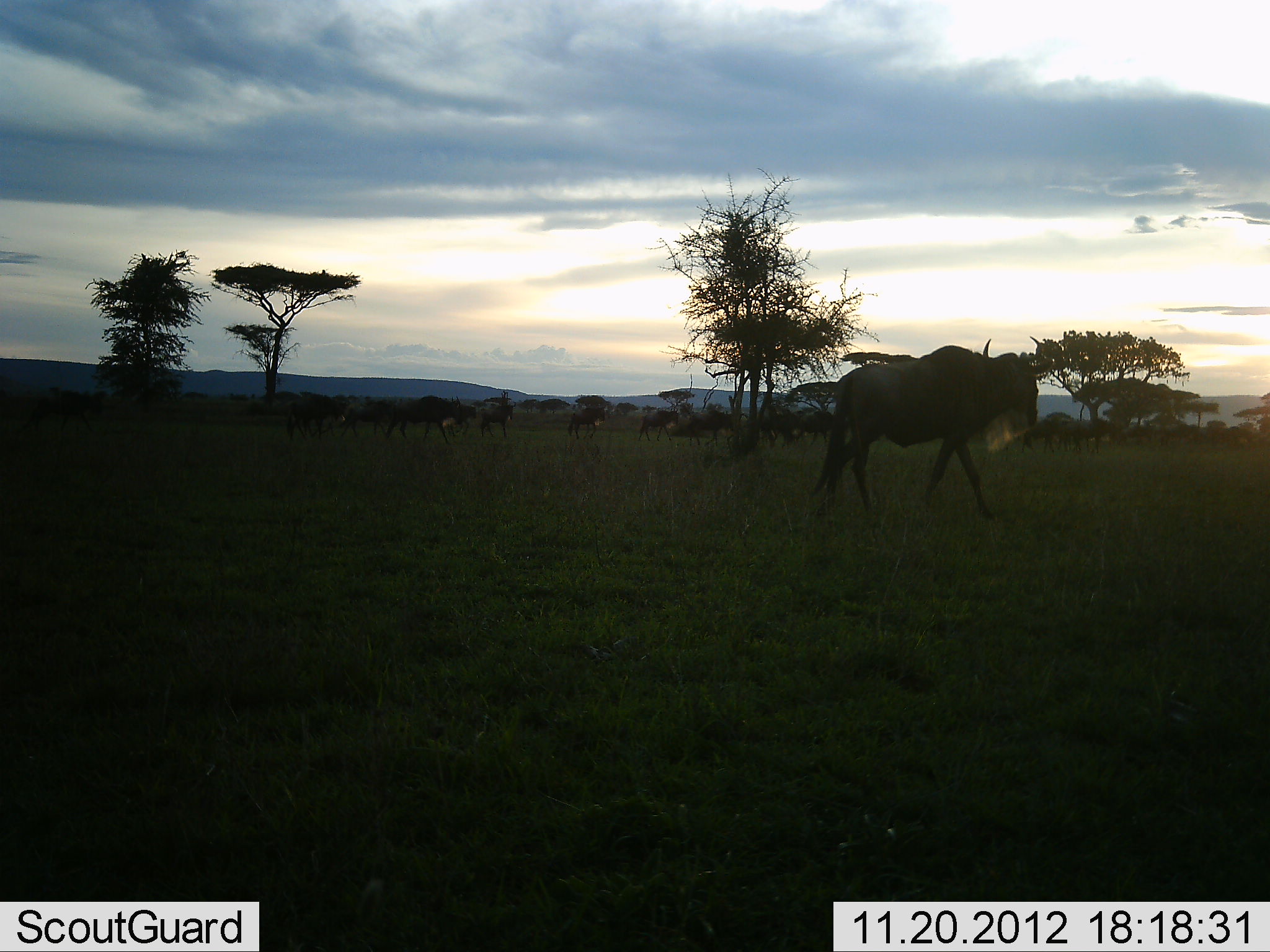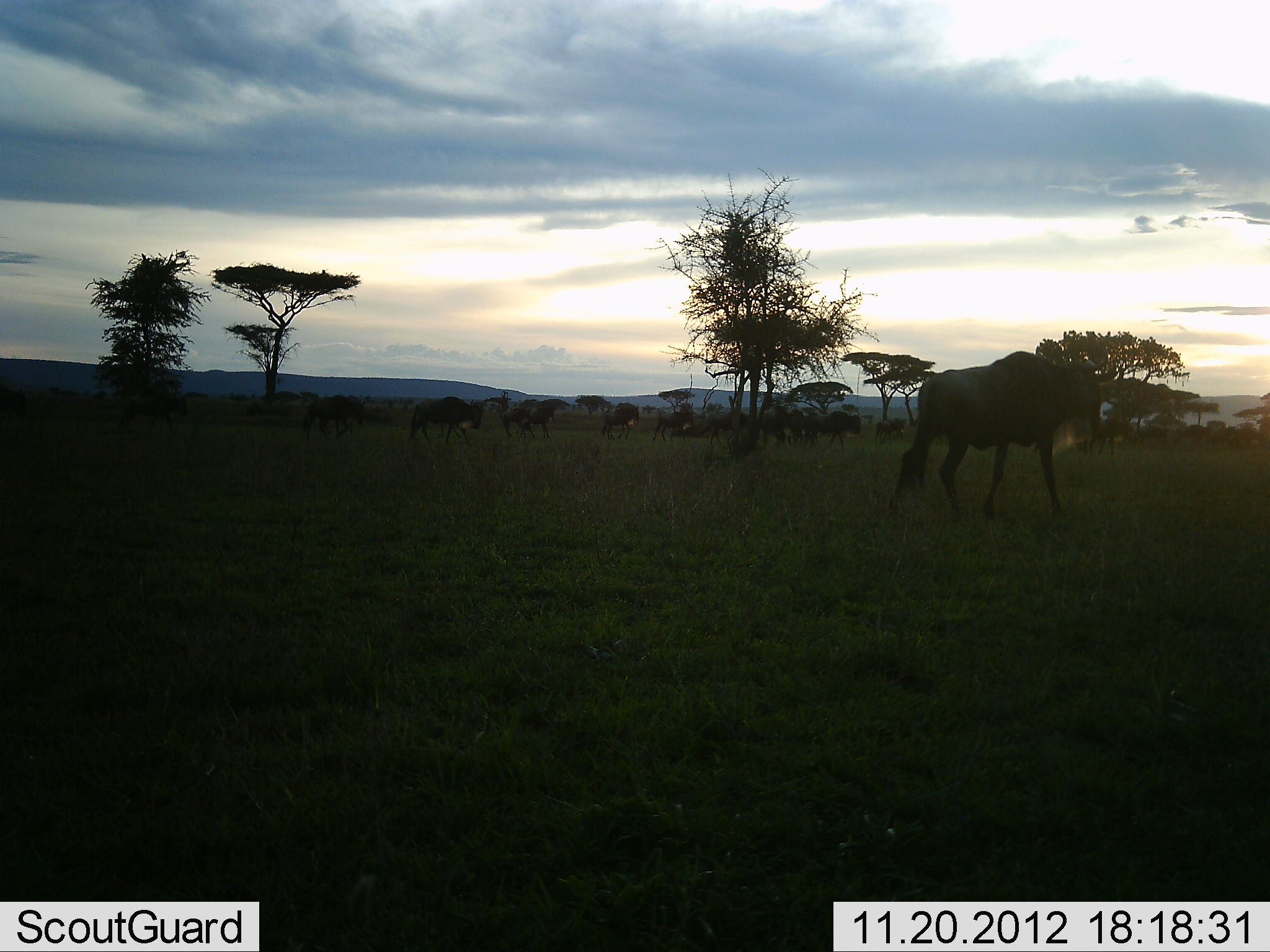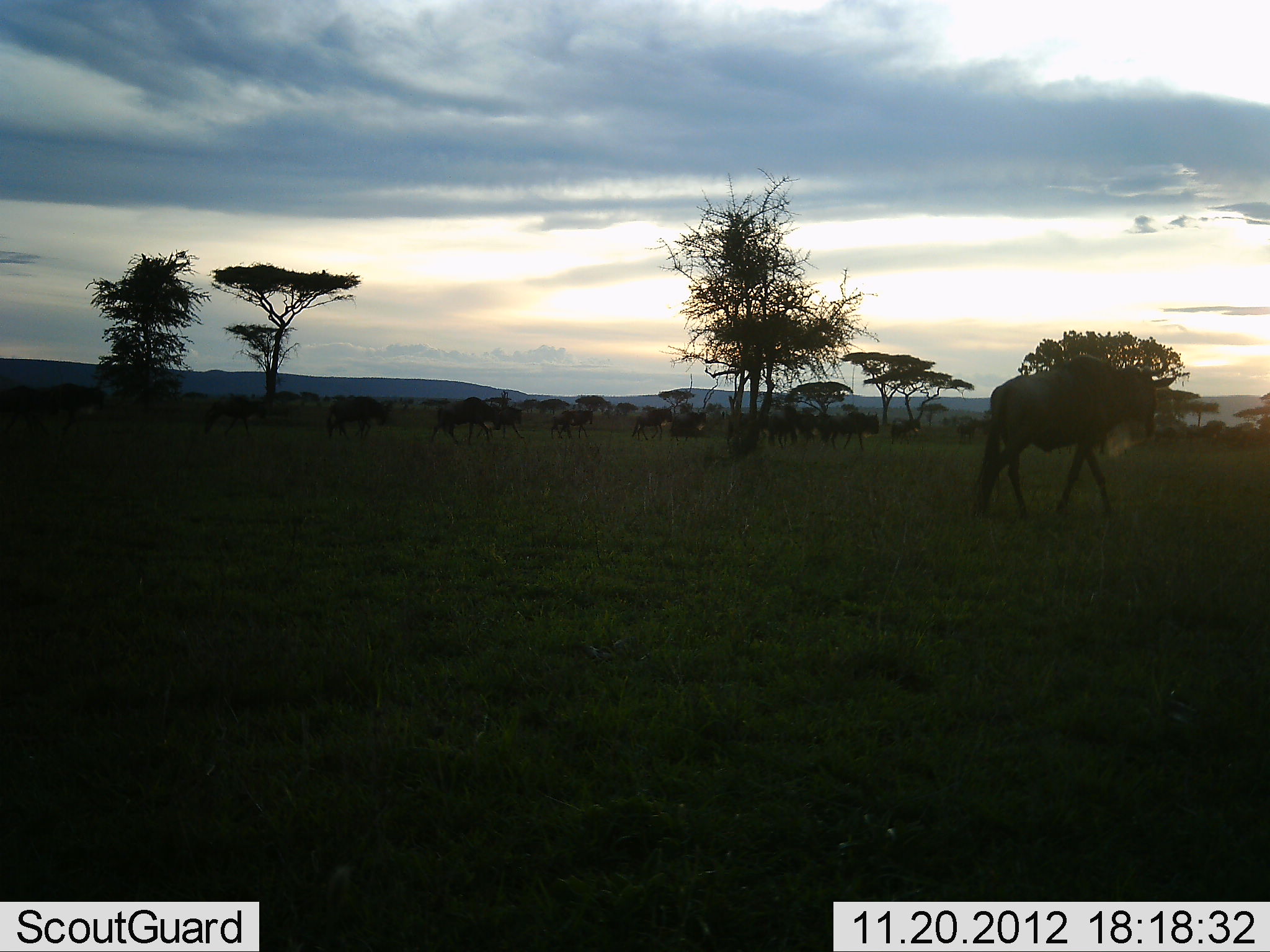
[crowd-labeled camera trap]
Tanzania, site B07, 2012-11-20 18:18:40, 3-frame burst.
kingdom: Animalia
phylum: Chordata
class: Mammalia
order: Artiodactyla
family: Bovidae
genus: Connochaetes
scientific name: Connochaetes taurinus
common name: blue wildebeest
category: wildebeest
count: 11-50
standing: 0%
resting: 0%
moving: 100%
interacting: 0%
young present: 0%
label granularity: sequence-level